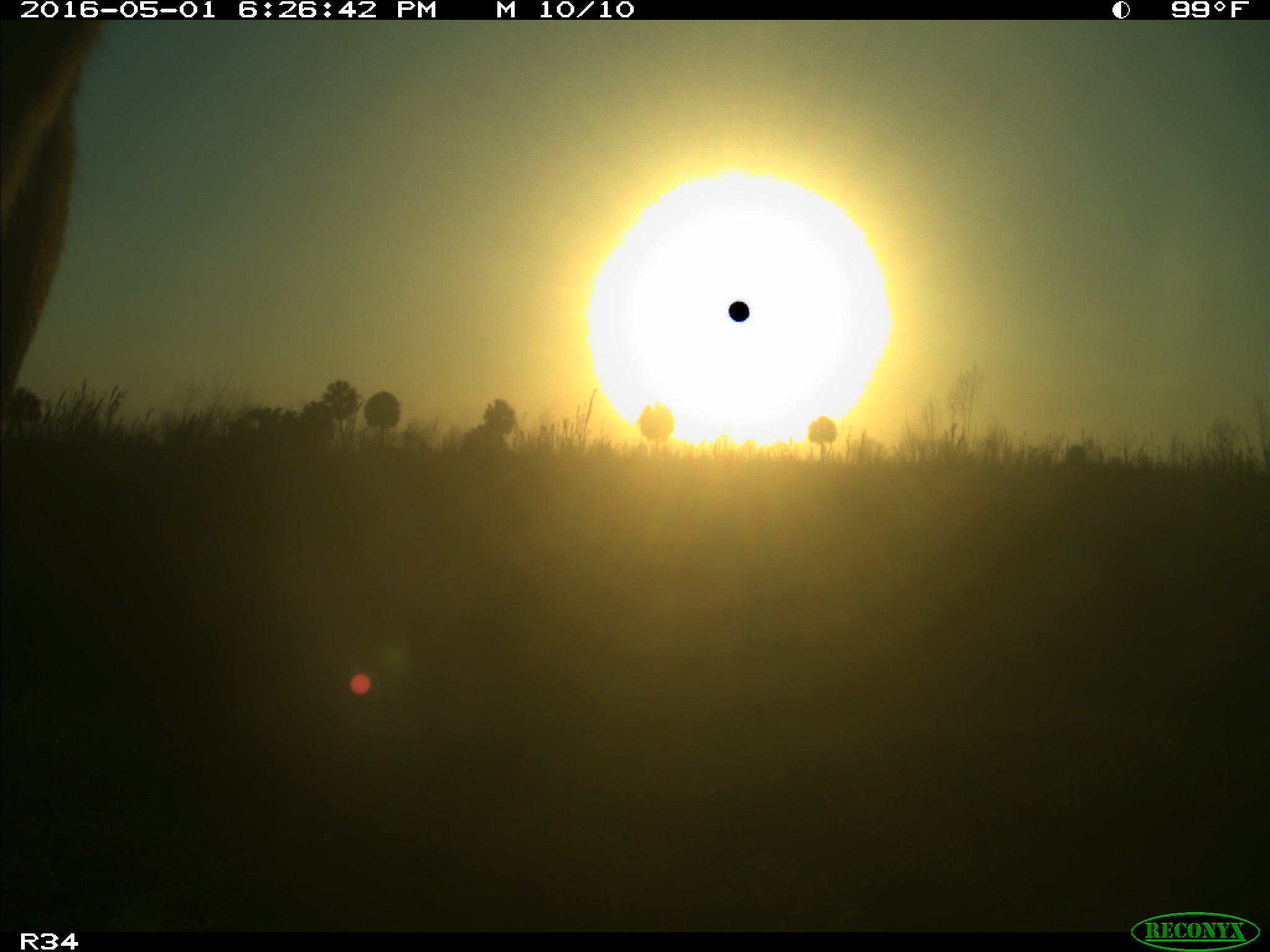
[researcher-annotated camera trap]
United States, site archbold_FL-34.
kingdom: Animalia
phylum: Chordata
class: Mammalia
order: Artiodactyla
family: Bovidae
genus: Bos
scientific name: Bos taurus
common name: domestic cow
Bos taurus (domestic cow).